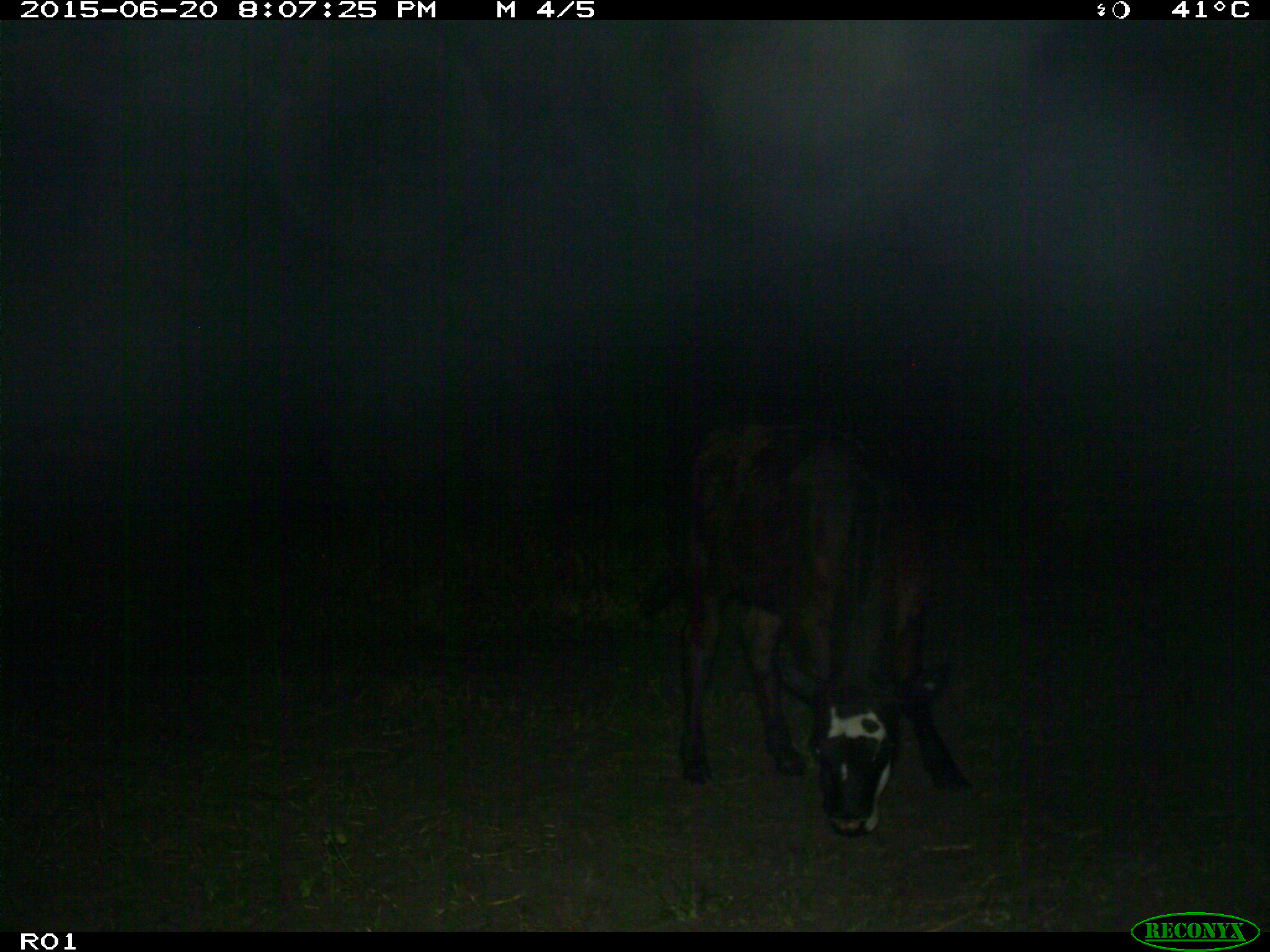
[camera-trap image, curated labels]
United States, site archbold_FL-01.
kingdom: Animalia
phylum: Chordata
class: Mammalia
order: Artiodactyla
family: Bovidae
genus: Bos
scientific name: Bos taurus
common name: domestic cow